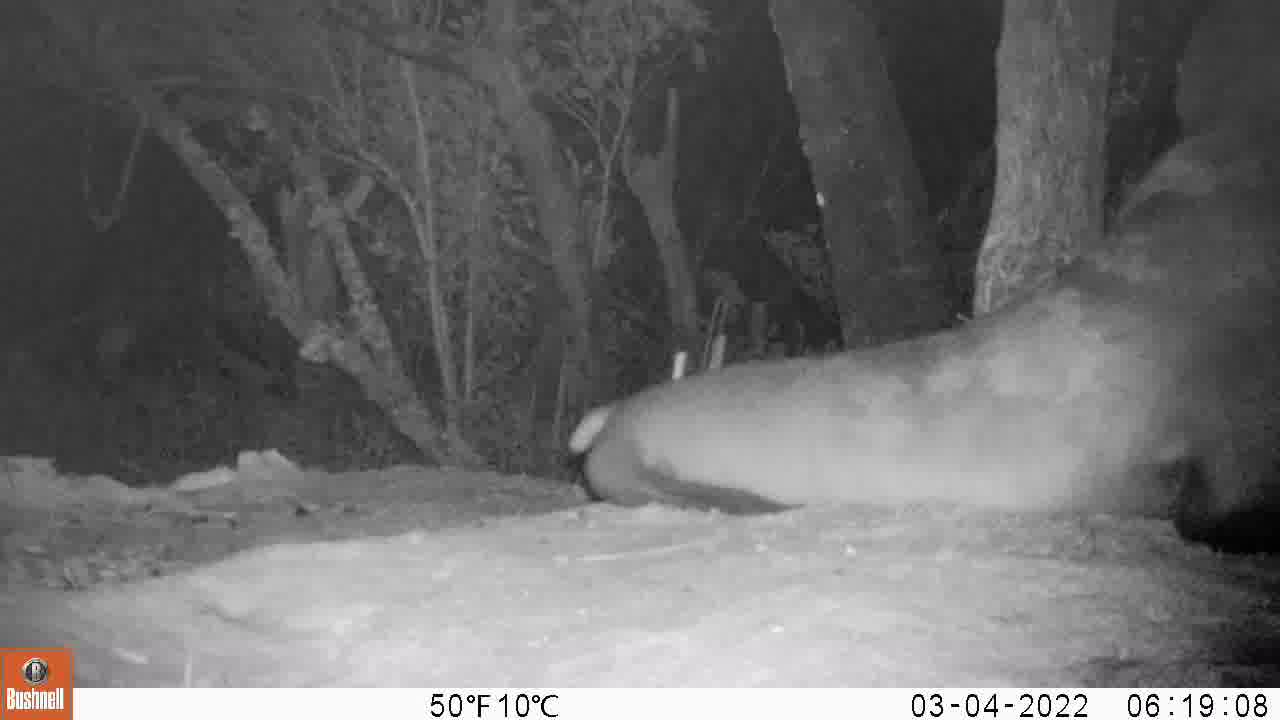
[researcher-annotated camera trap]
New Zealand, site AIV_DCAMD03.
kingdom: Animalia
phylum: Chordata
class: Mammalia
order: Carnivora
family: Otariidae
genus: Phocarctos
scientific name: Phocarctos hookeri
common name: new zealand sea lion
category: sealion